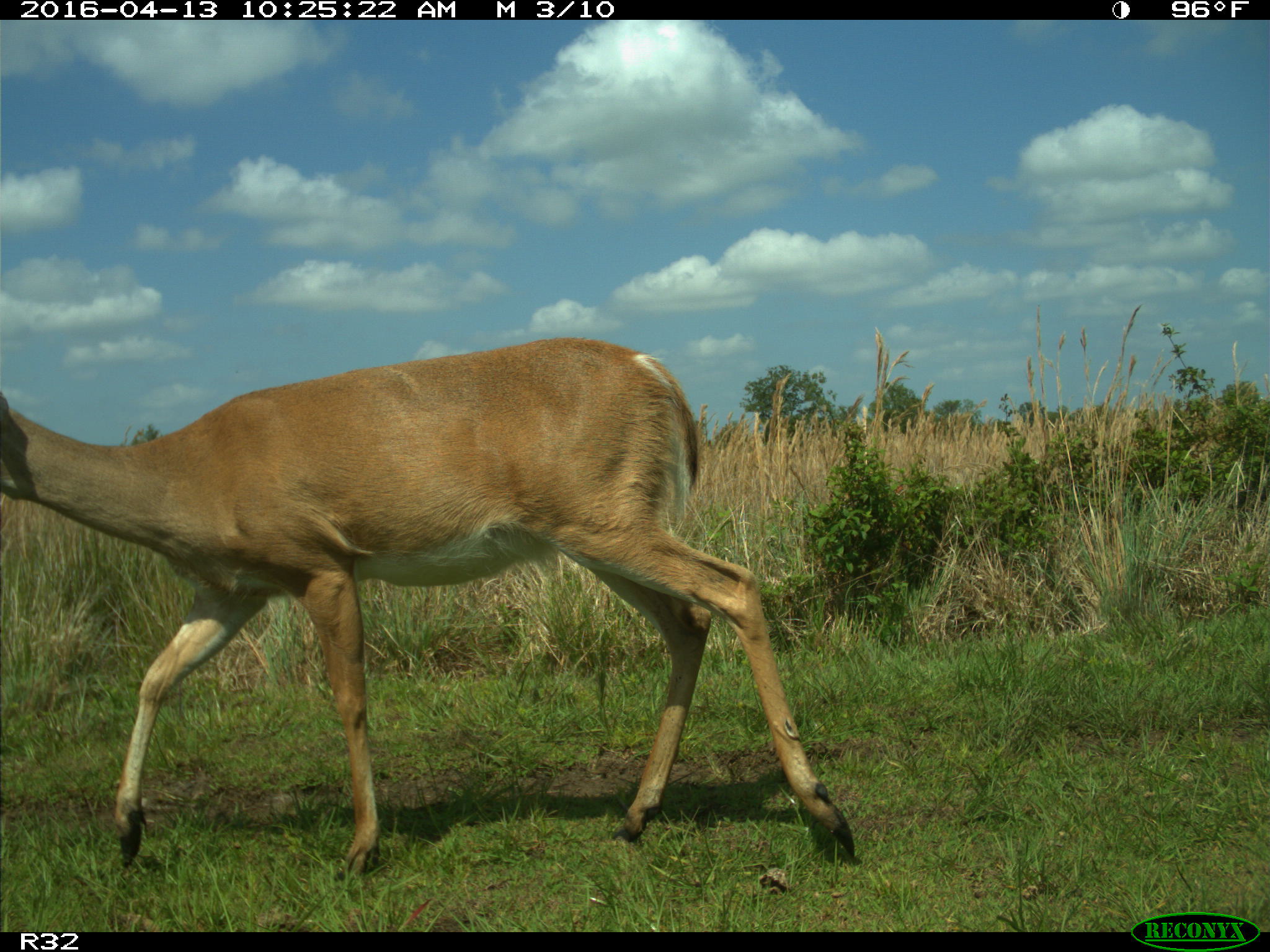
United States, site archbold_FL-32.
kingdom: Animalia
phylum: Chordata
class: Mammalia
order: Artiodactyla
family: Cervidae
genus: Odocoileus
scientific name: Odocoileus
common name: deer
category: unidentified deer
Unidentified deer (deer) (Odocoileus).